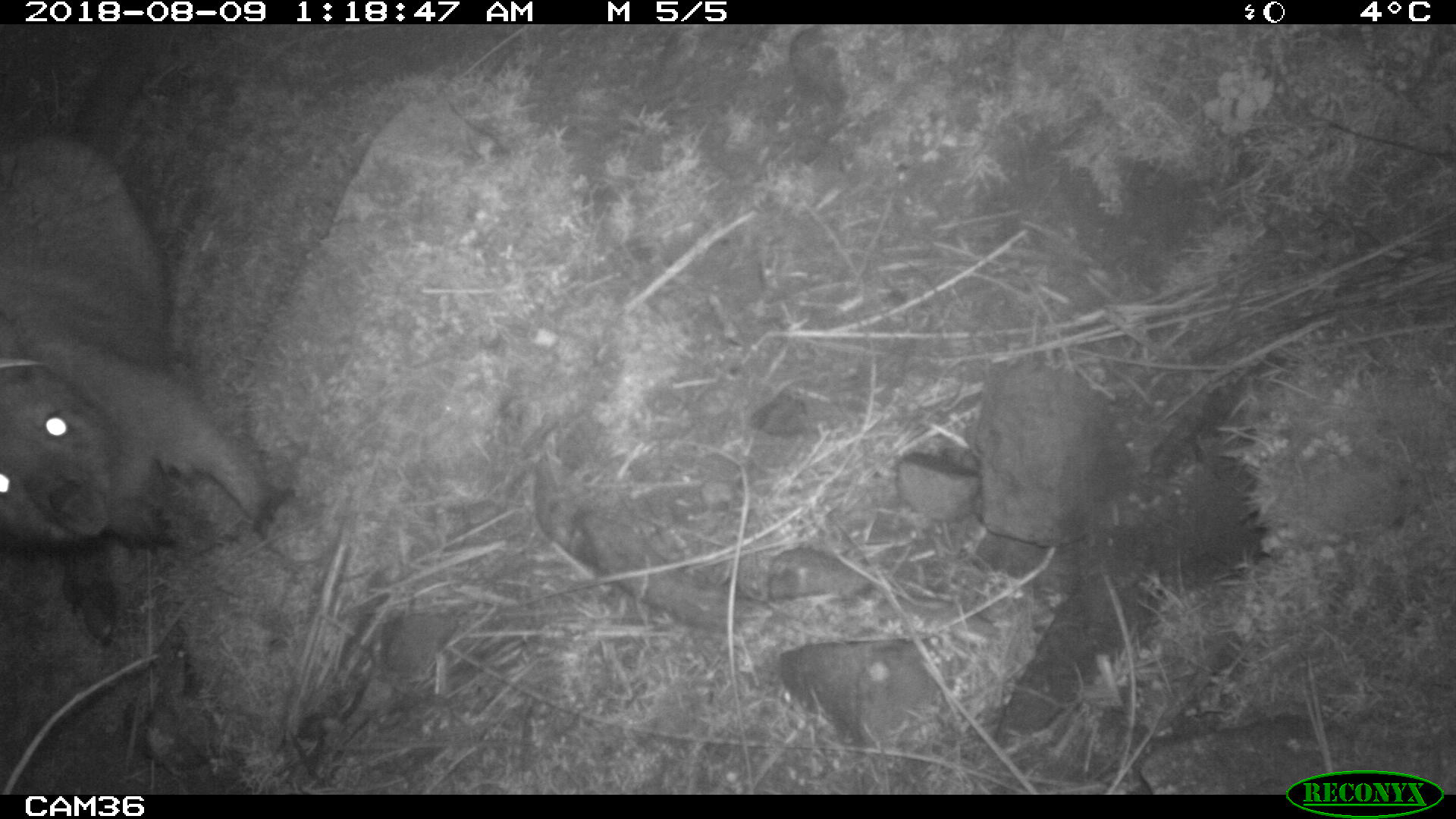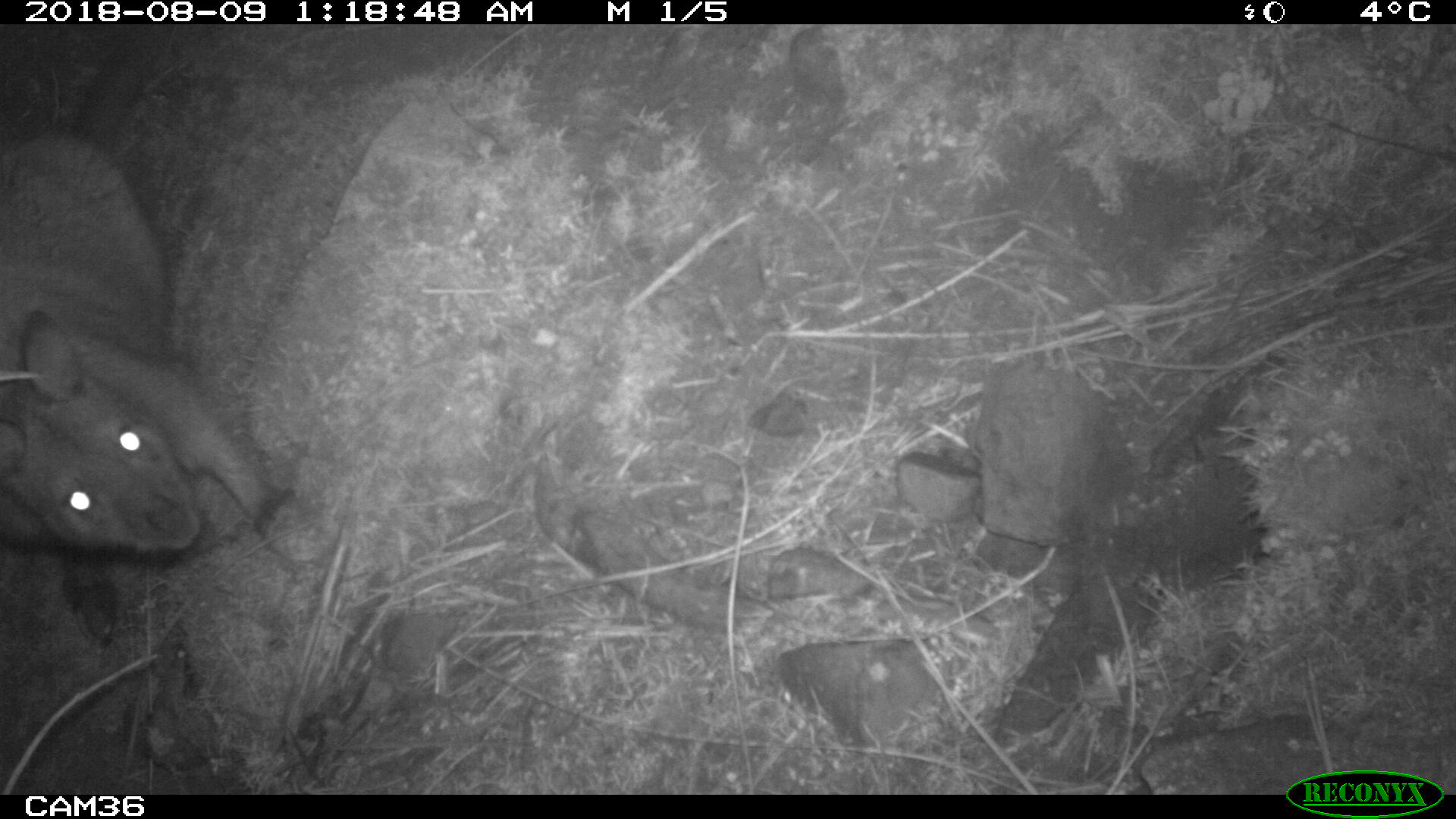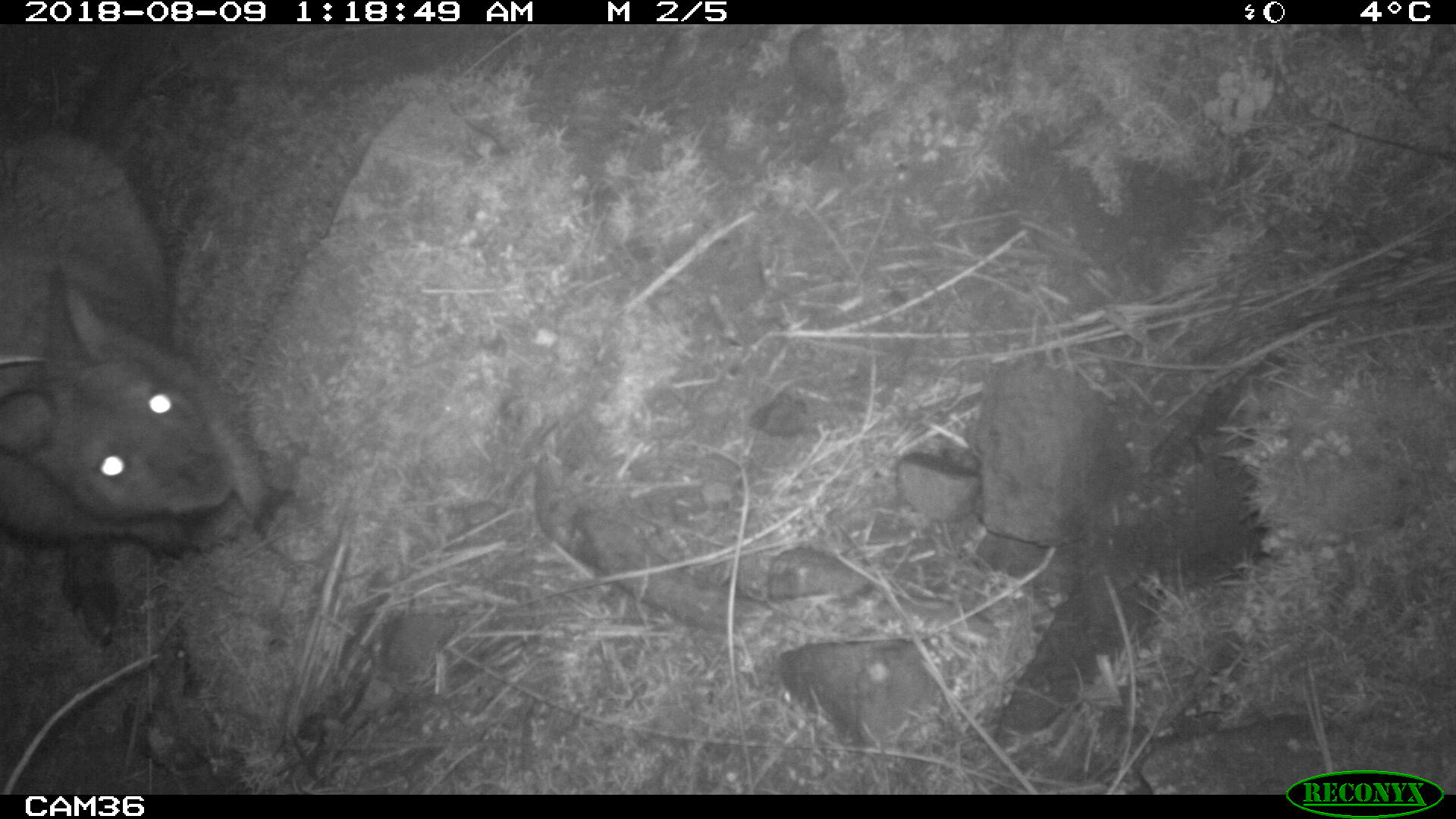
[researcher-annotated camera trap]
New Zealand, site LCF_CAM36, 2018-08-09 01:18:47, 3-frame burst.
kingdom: Animalia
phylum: Chordata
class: Mammalia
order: Diprotodontia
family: Macropodidae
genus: Notamacropus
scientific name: Notamacropus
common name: wallaby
Wallaby (Notamacropus).